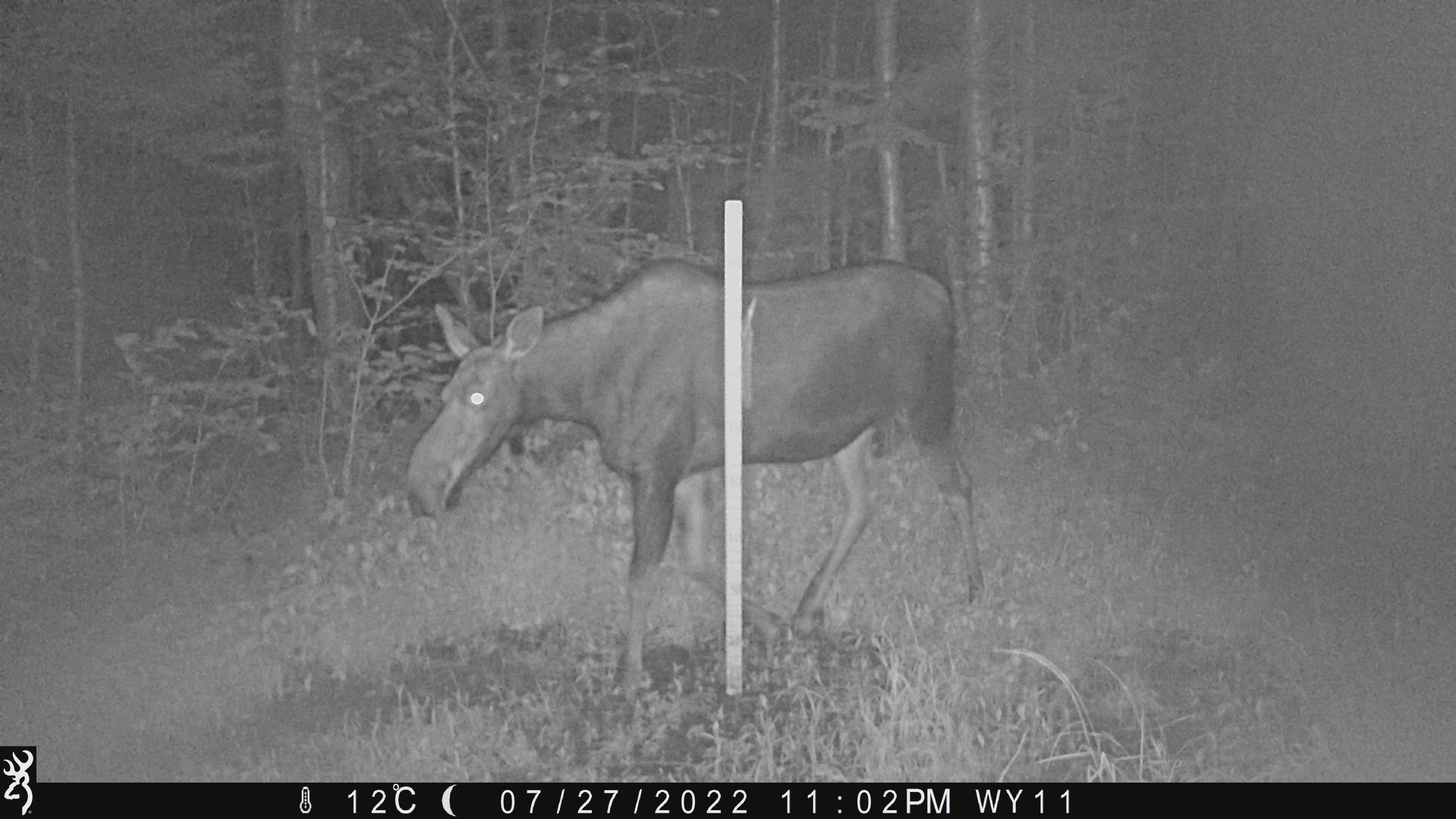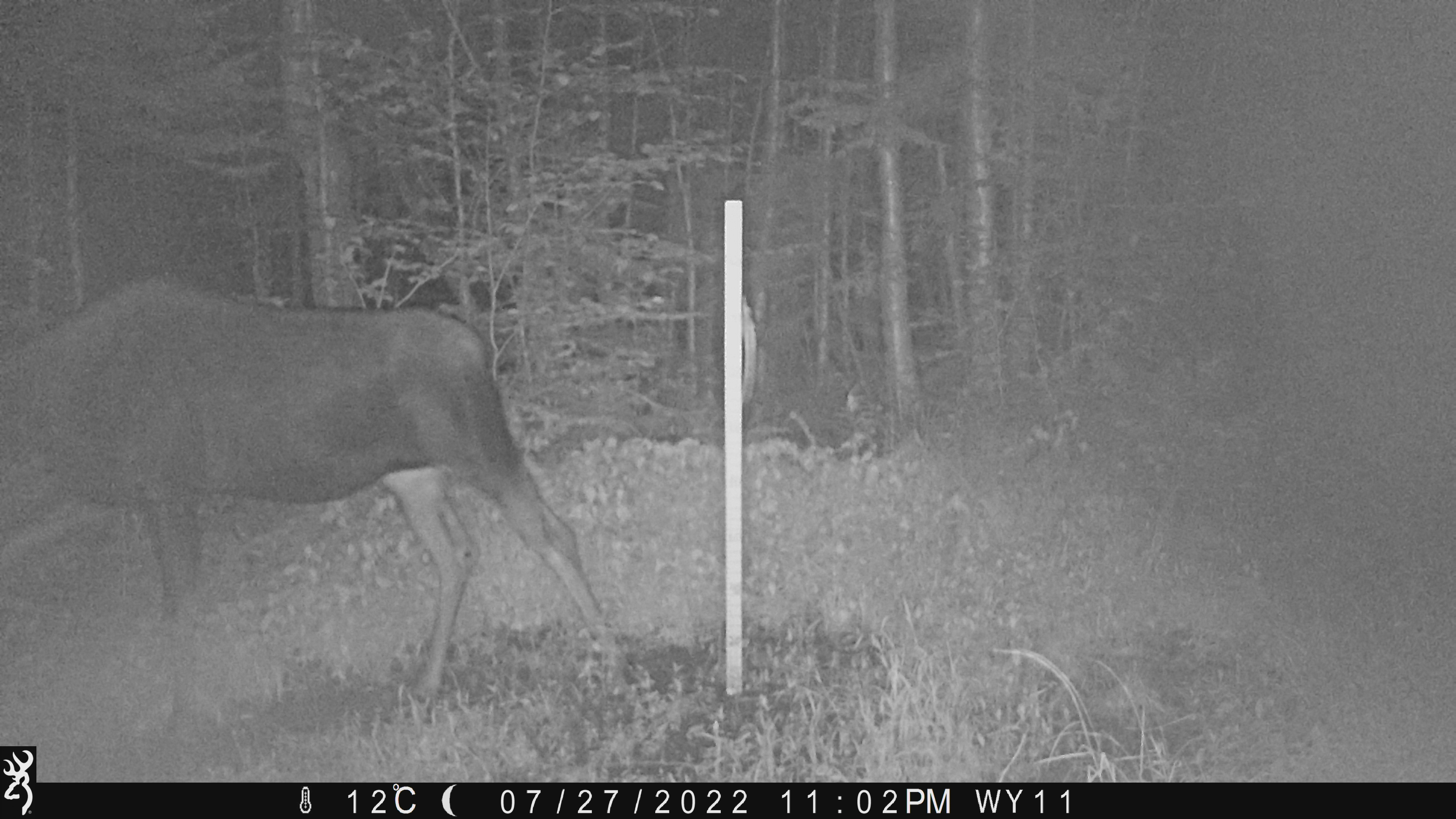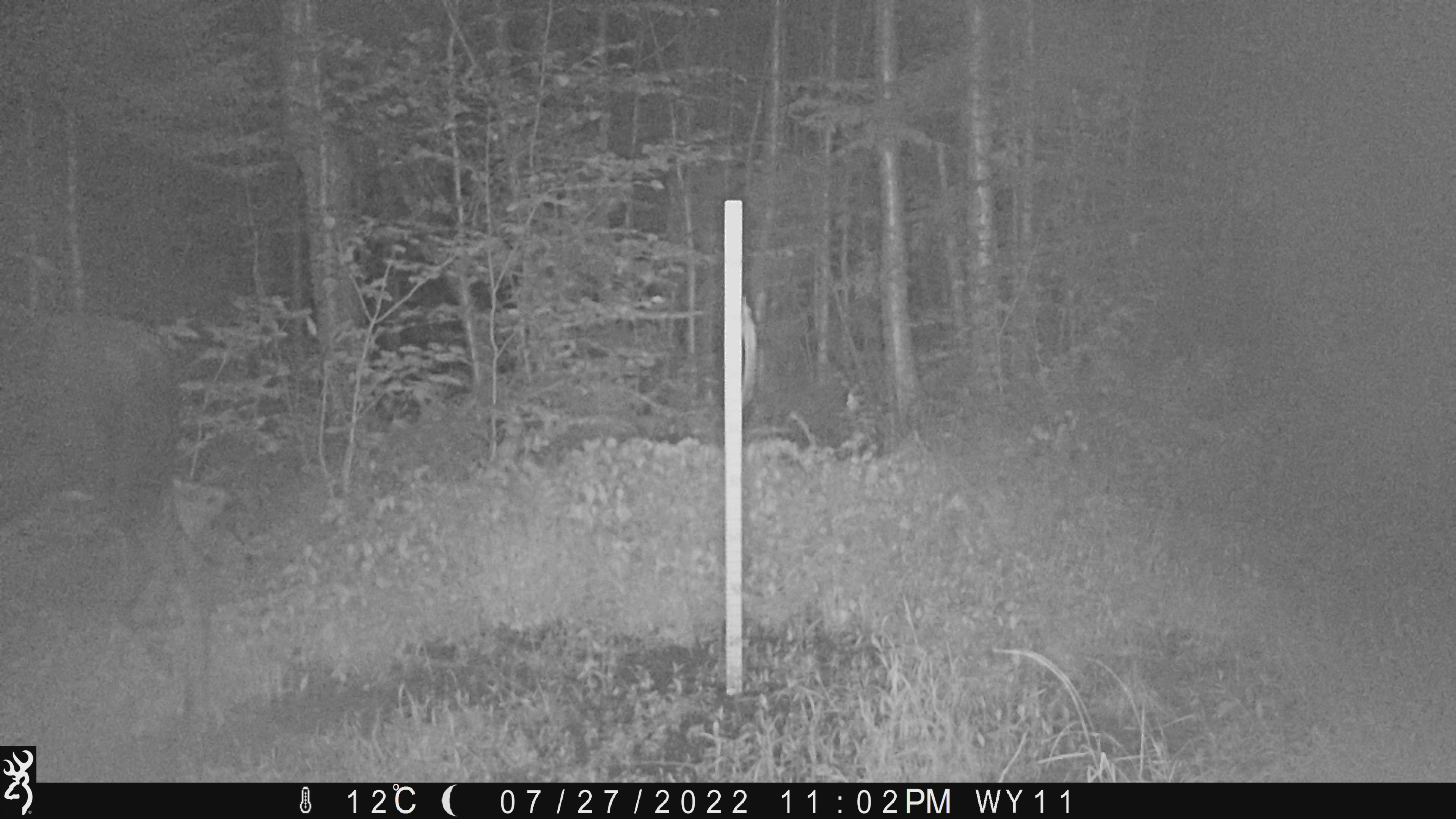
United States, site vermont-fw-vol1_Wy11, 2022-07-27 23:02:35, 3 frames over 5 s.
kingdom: Animalia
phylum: Chordata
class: Mammalia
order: Artiodactyla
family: Cervidae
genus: Alces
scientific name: Alces alces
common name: moose